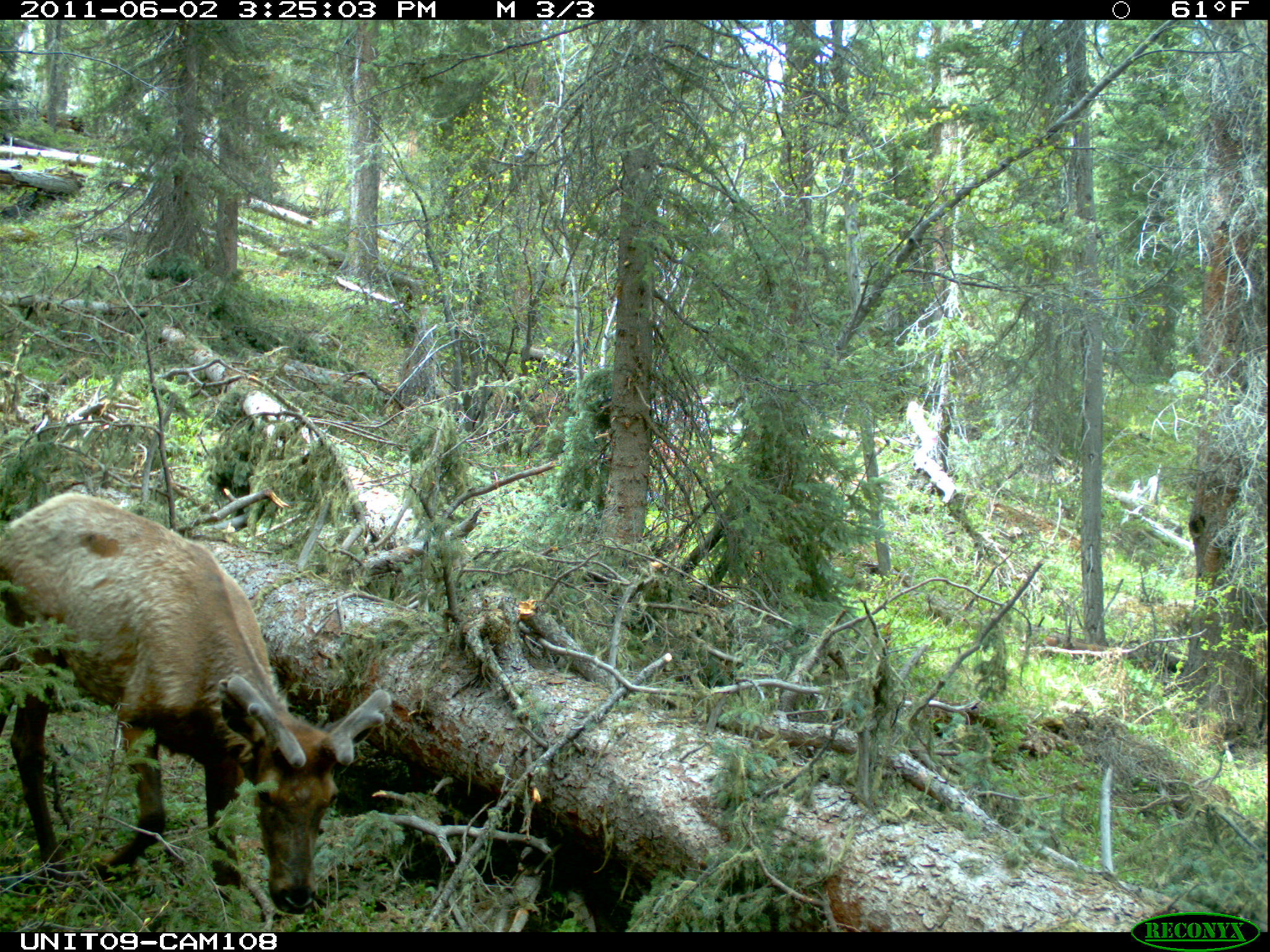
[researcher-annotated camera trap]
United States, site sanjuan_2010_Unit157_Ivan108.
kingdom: Animalia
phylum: Chordata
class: Mammalia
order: Artiodactyla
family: Cervidae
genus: Cervus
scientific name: Cervus elaphus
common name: red deer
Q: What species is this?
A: Cervus elaphus (red deer).